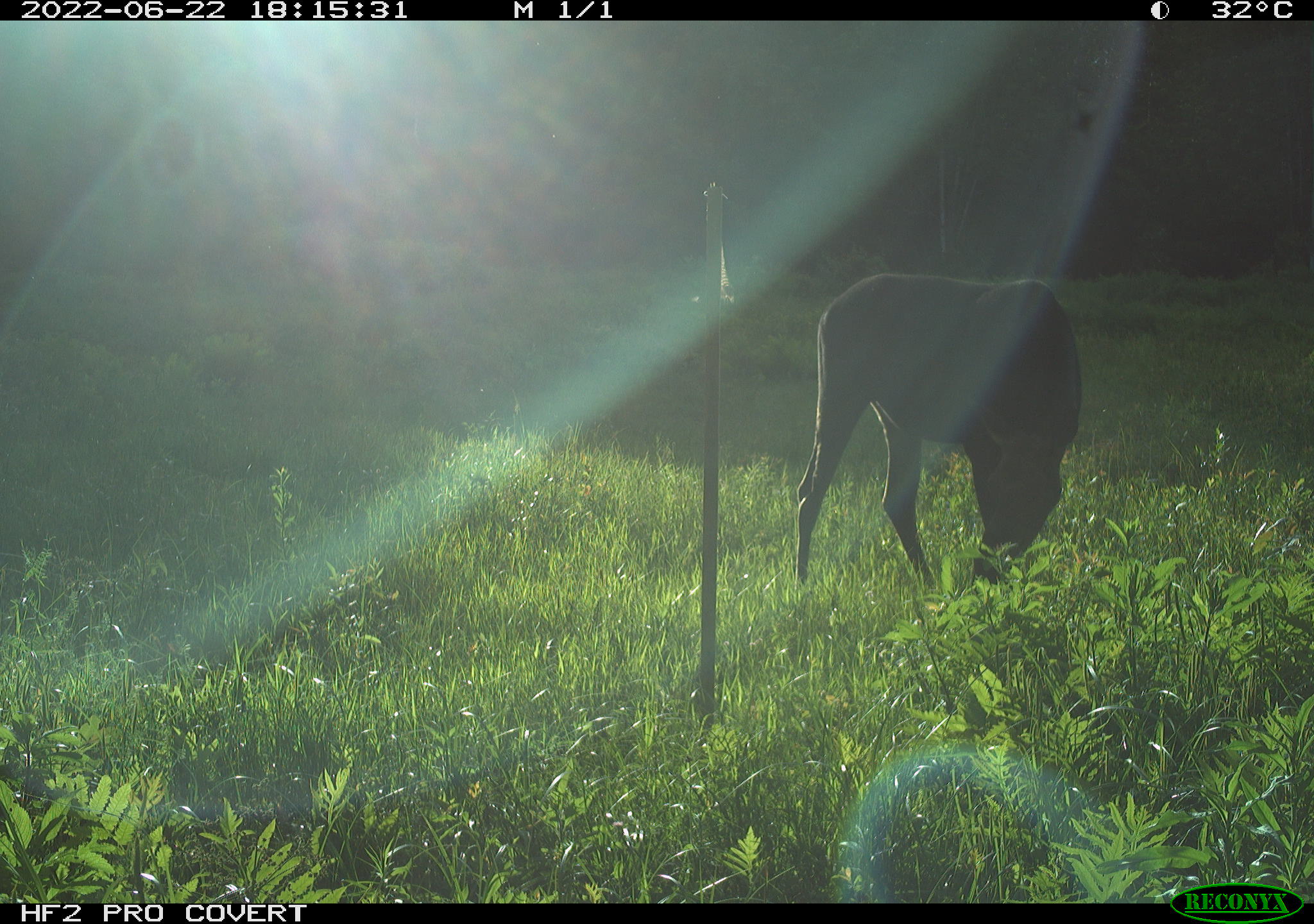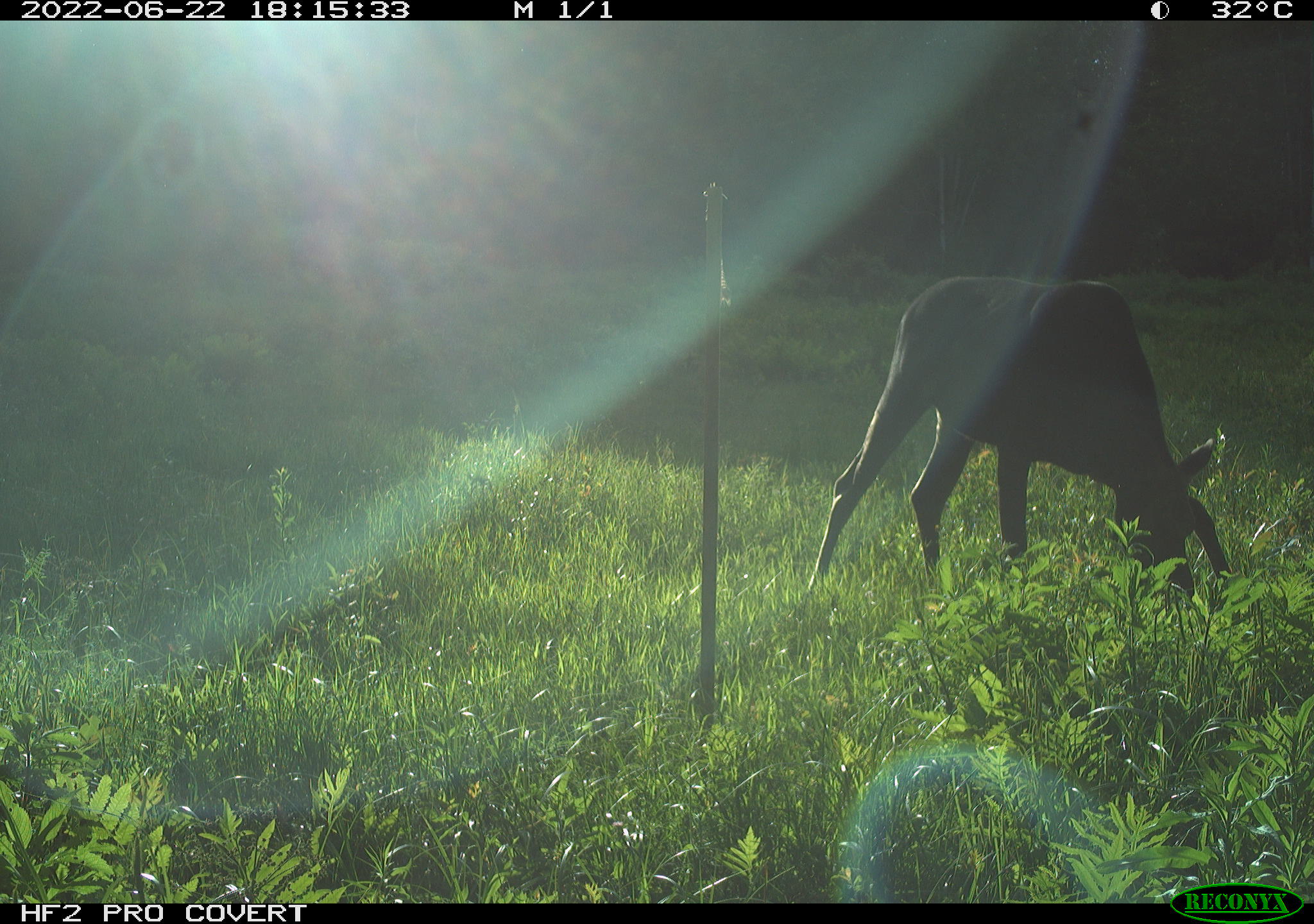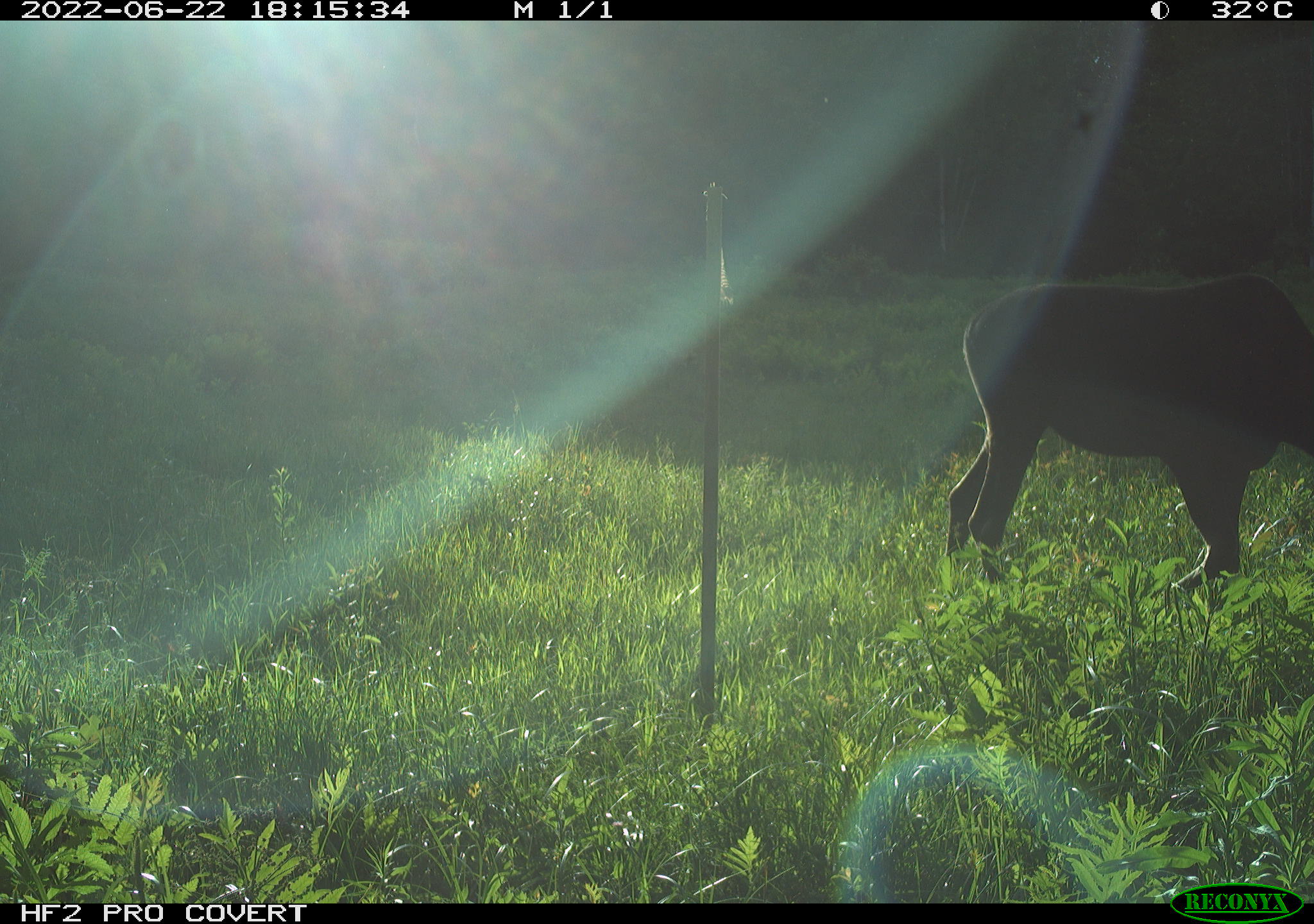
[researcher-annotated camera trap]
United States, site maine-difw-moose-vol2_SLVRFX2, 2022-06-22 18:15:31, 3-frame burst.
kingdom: Animalia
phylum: Chordata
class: Mammalia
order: Artiodactyla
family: Cervidae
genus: Alces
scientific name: Alces alces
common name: moose